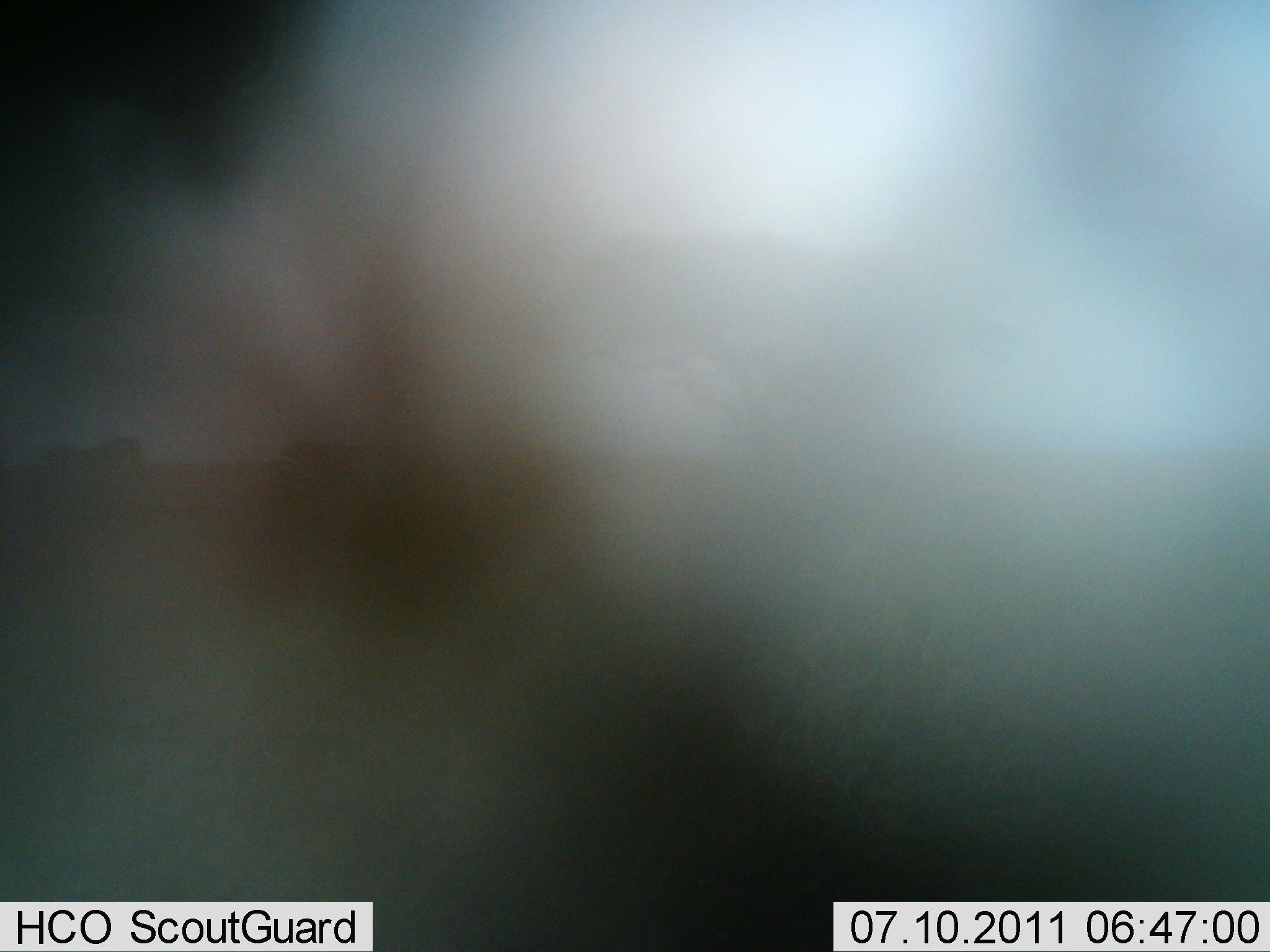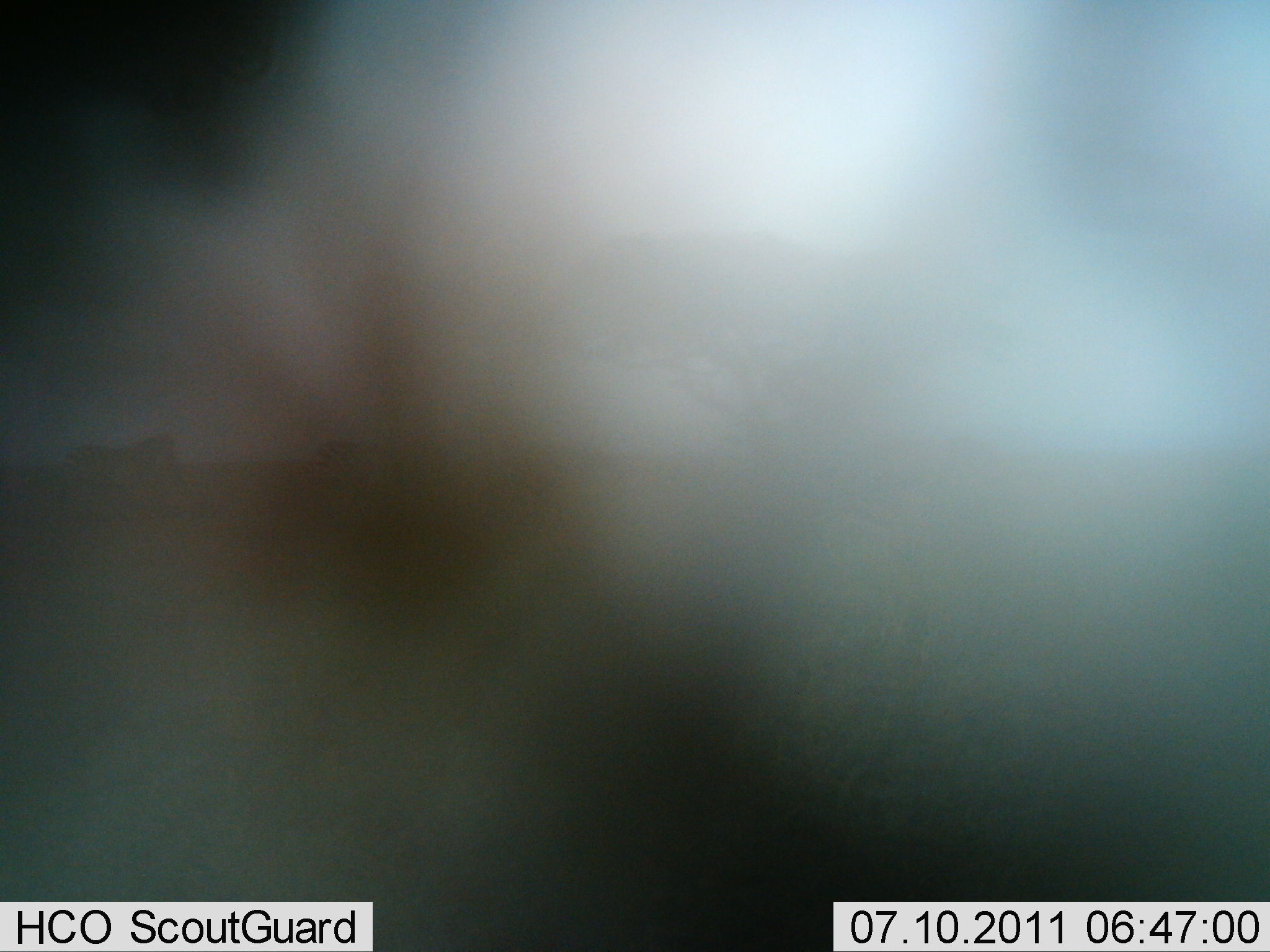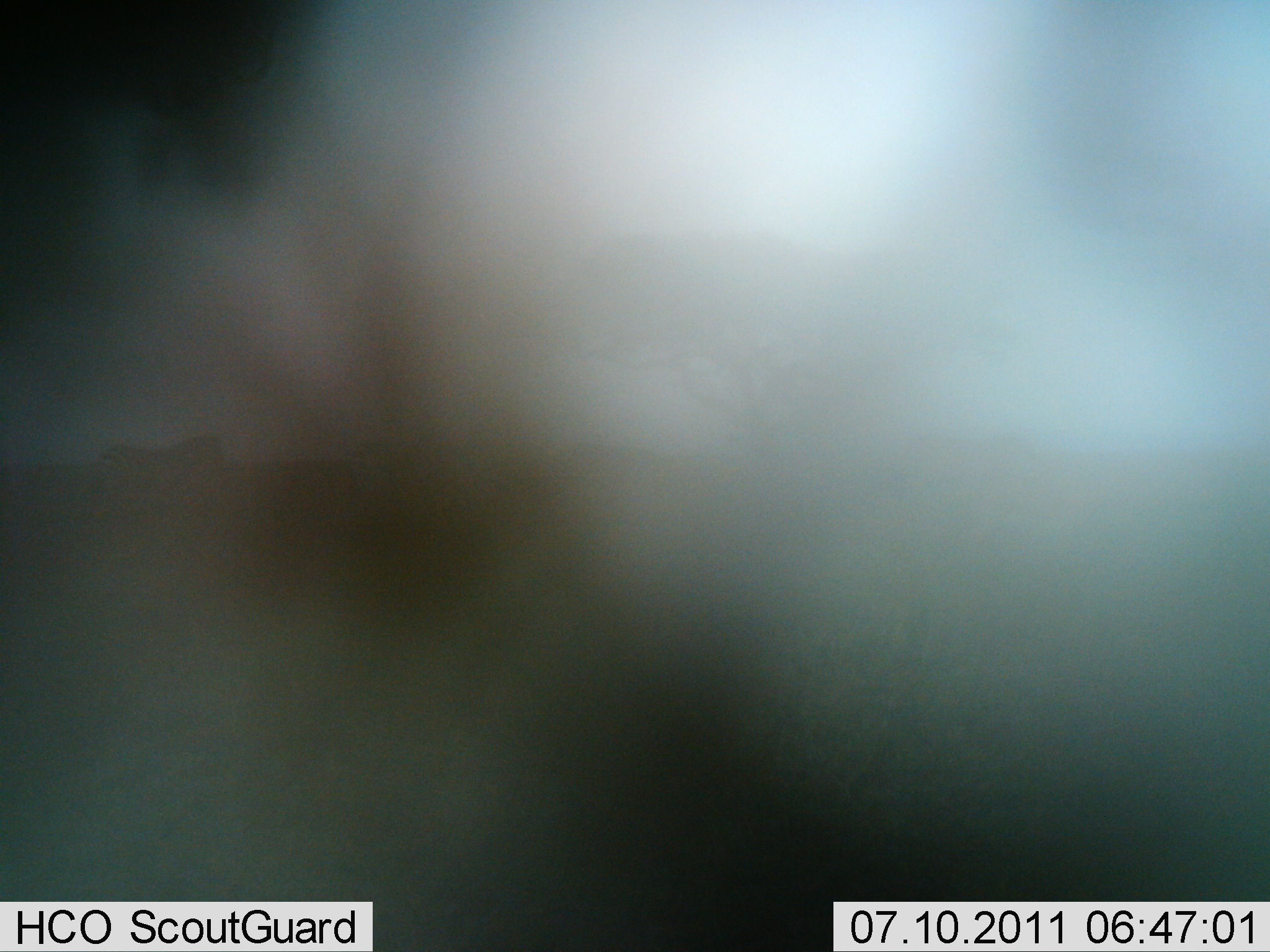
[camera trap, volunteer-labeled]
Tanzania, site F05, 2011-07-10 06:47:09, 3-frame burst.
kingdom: Animalia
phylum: Chordata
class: Mammalia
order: Perissodactyla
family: Equidae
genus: Equus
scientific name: Equus quagga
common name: plains zebra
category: zebra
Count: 3.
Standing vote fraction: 0%.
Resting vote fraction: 0%.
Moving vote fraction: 100%.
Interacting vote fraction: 0%.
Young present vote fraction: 0%.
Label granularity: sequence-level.